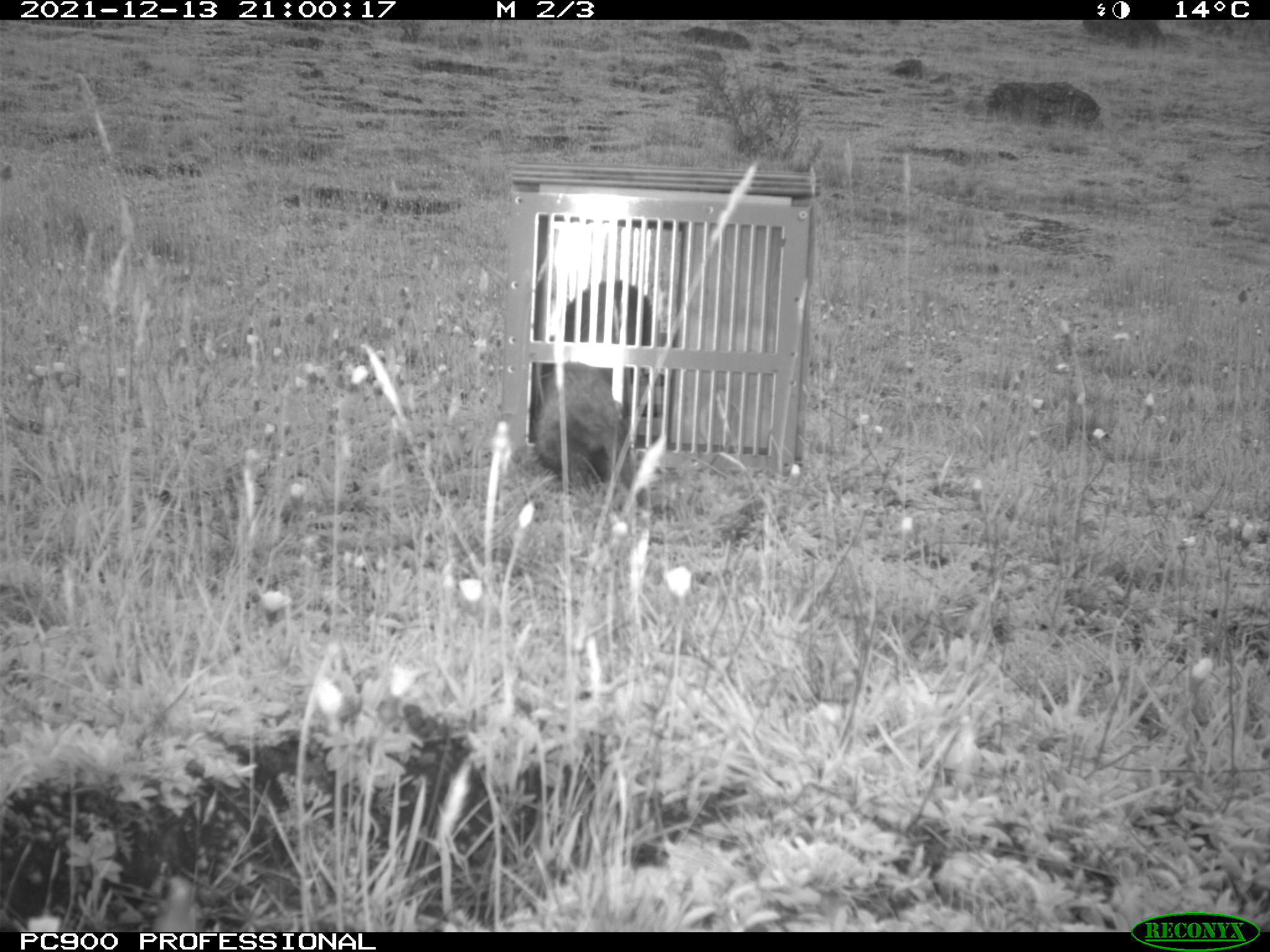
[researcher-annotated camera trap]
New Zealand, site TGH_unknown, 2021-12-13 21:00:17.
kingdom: Animalia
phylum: Chordata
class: Mammalia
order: Carnivora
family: Mustelidae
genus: Mustela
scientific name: Mustela furo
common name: ferret